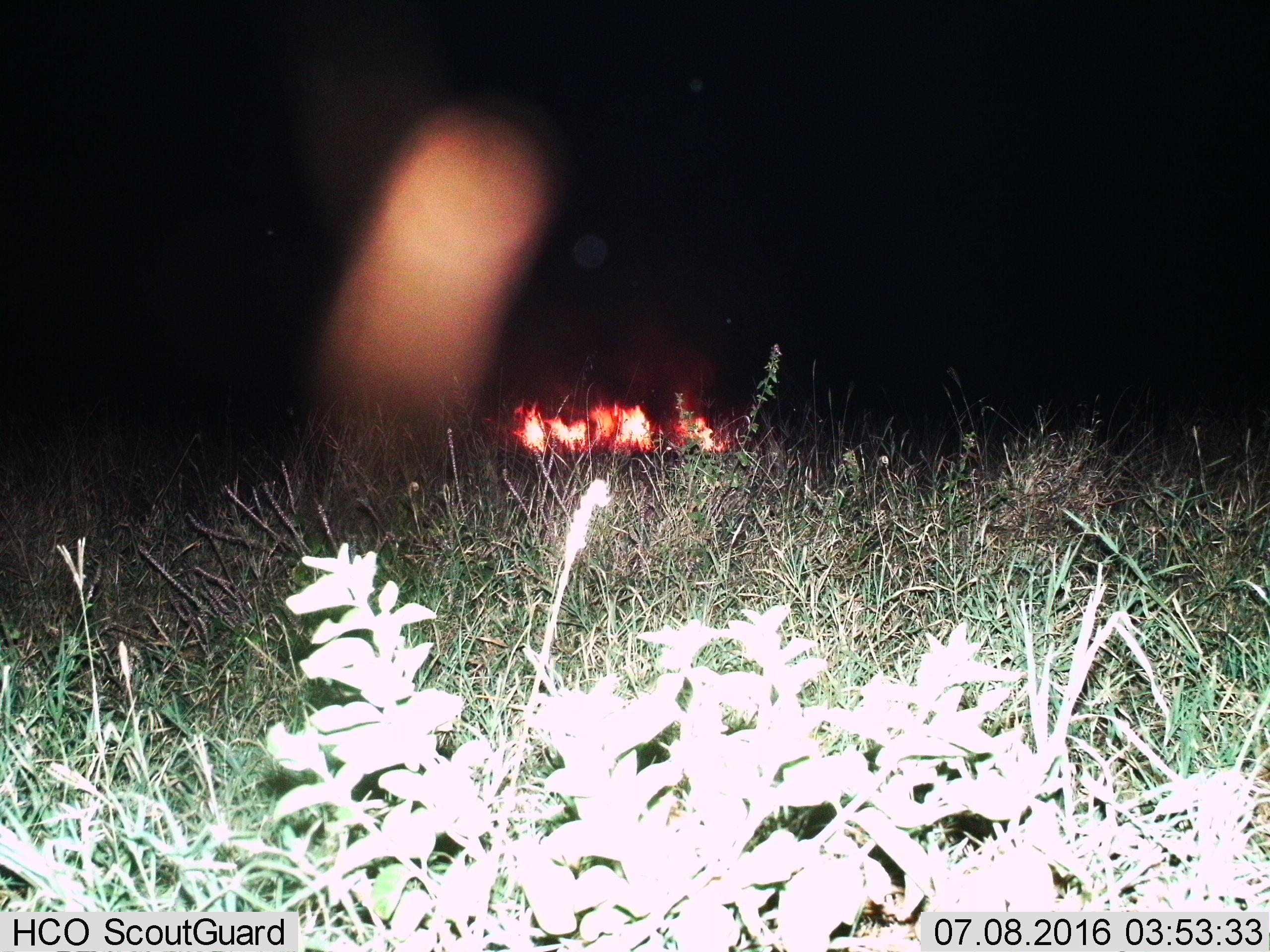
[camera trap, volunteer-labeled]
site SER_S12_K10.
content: unidentified animal